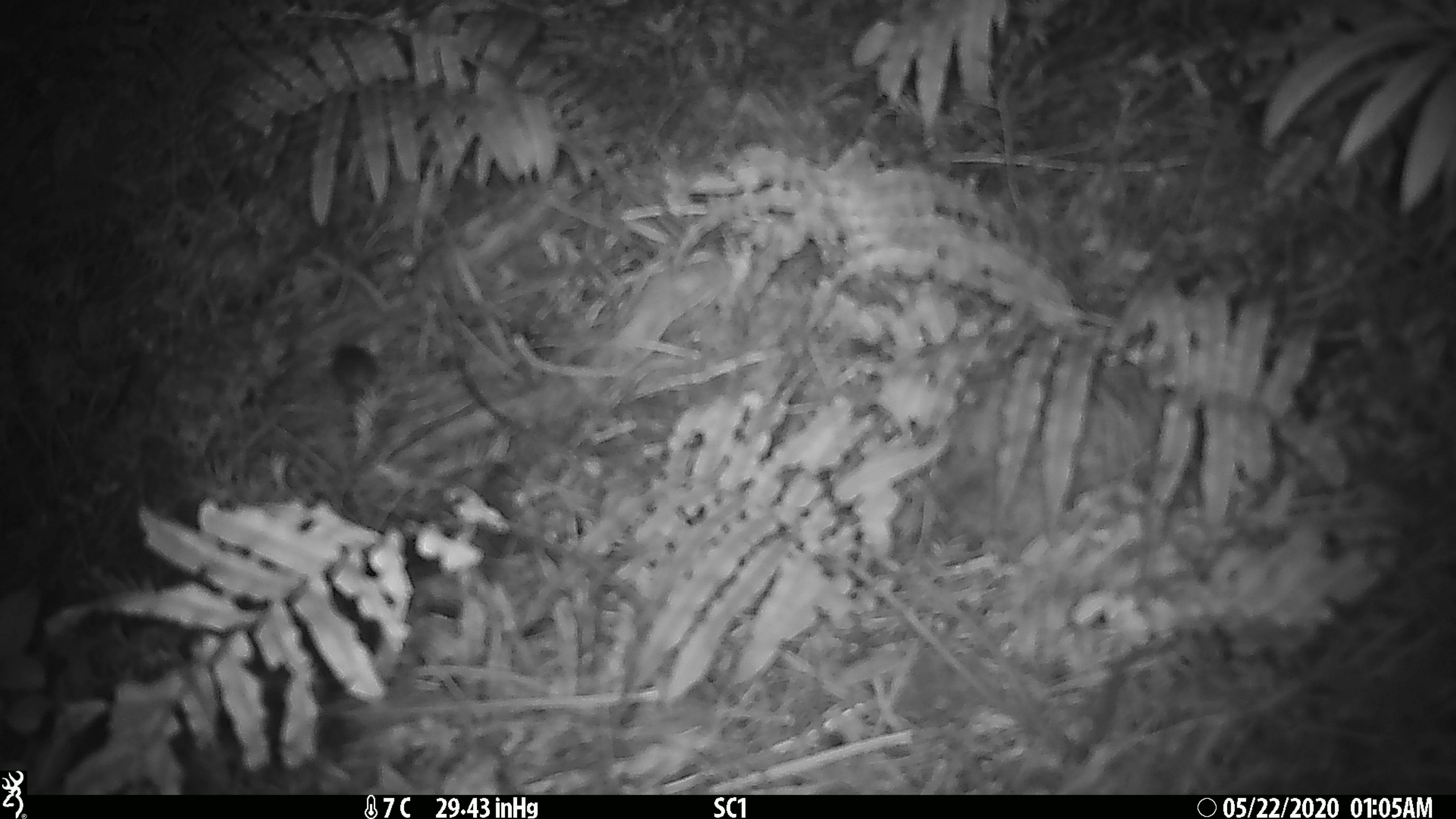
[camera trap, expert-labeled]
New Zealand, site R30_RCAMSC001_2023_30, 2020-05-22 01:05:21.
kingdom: Animalia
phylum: Chordata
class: Mammalia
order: Rodentia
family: Muridae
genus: Mus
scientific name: Mus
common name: mouse